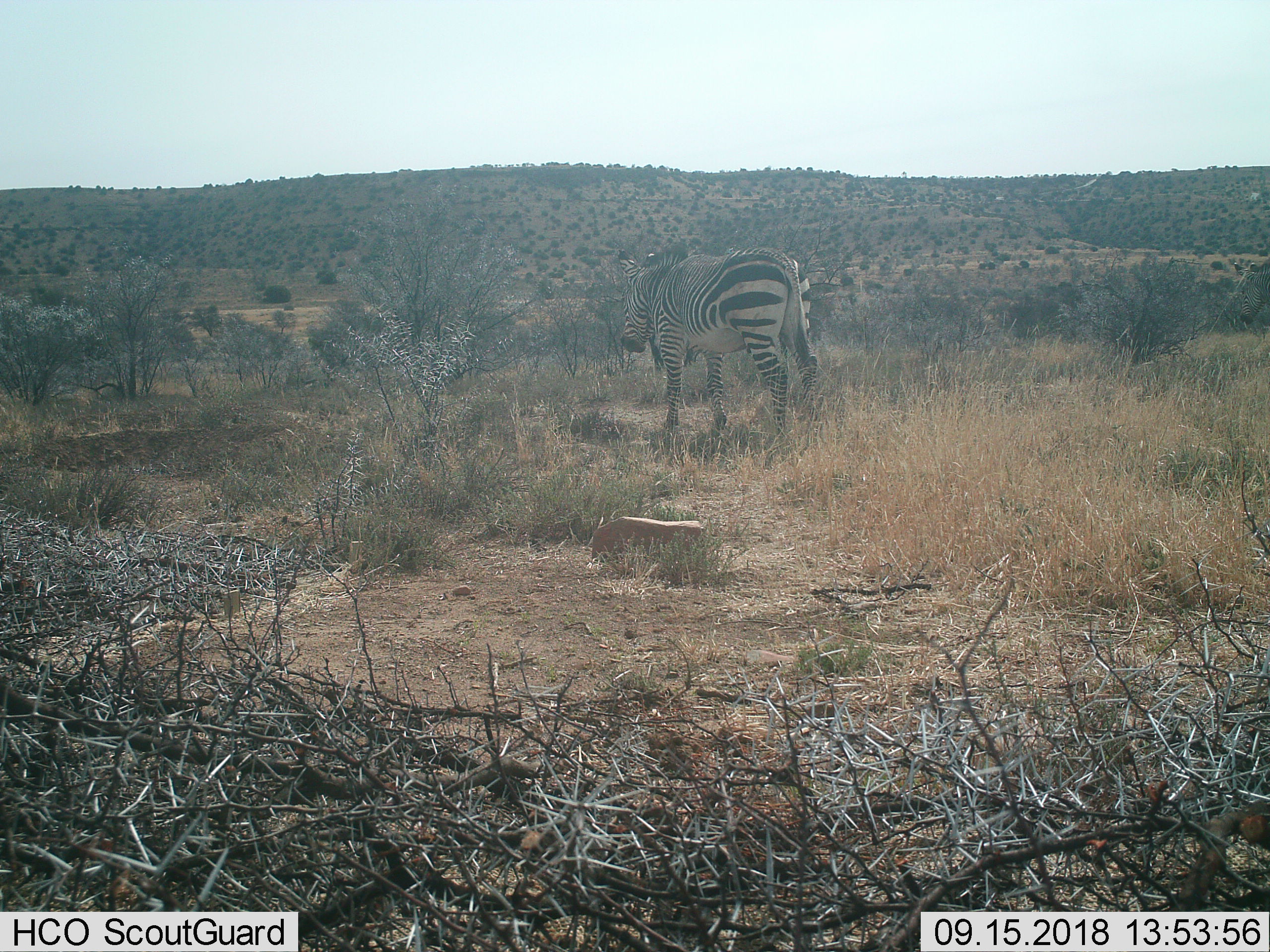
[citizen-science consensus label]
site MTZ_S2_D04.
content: unidentified animal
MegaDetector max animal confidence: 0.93